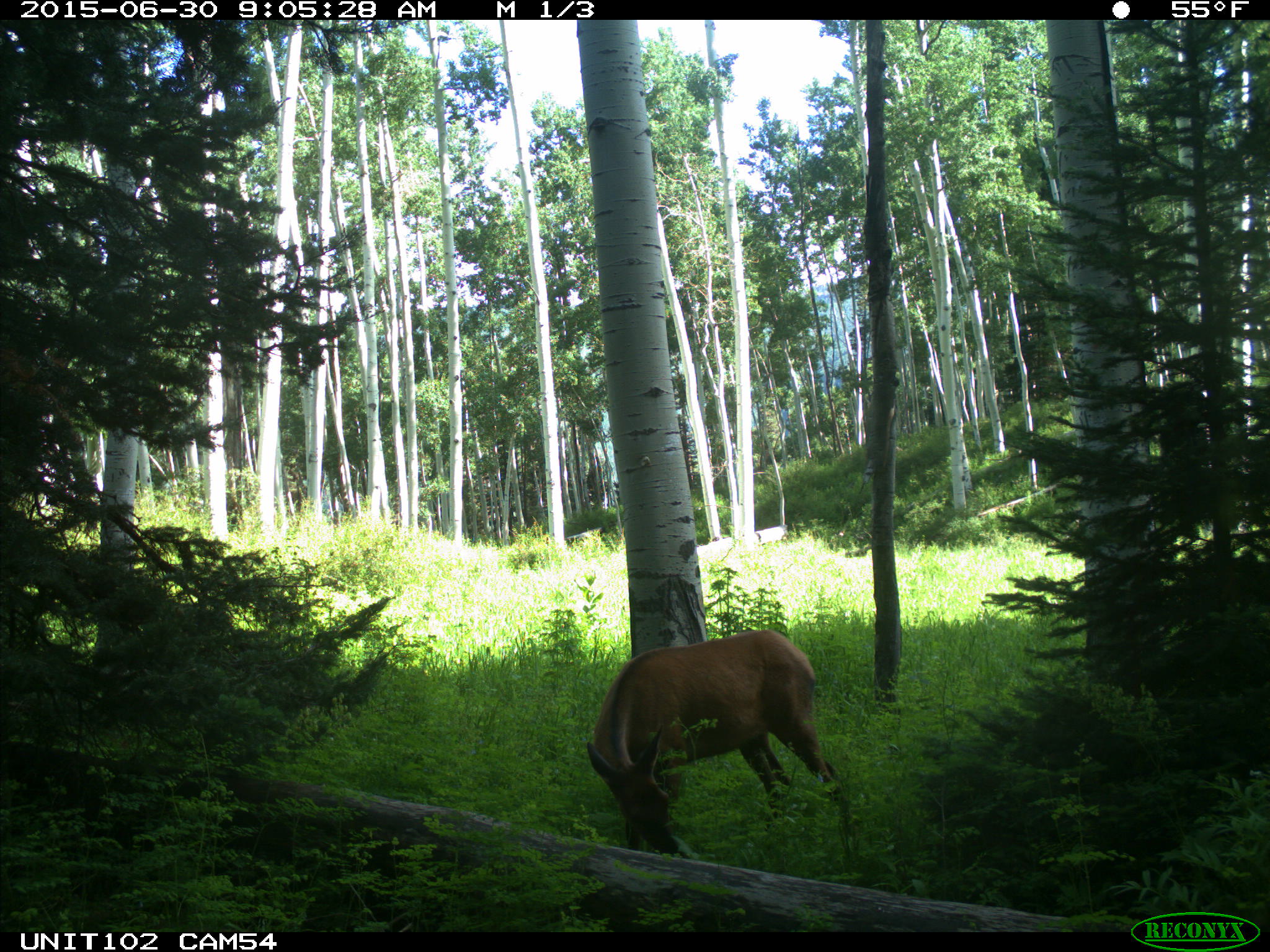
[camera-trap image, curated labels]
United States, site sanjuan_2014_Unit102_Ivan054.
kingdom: Animalia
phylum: Chordata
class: Mammalia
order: Artiodactyla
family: Cervidae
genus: Cervus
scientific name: Cervus elaphus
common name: red deer